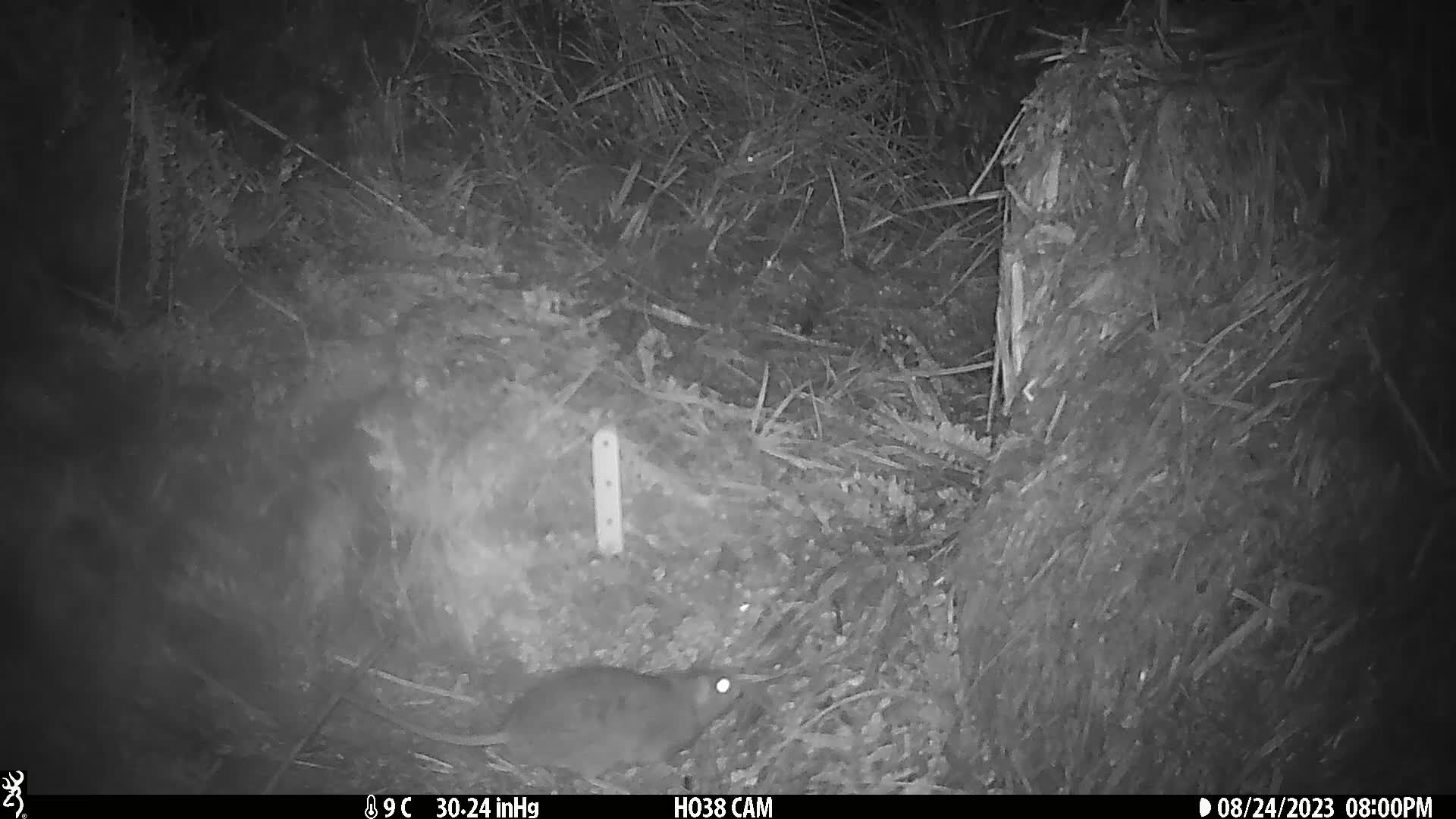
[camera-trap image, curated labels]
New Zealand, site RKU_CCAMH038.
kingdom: Animalia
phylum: Chordata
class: Mammalia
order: Rodentia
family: Muridae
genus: Rattus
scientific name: Rattus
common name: rat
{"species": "rat (Rattus)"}